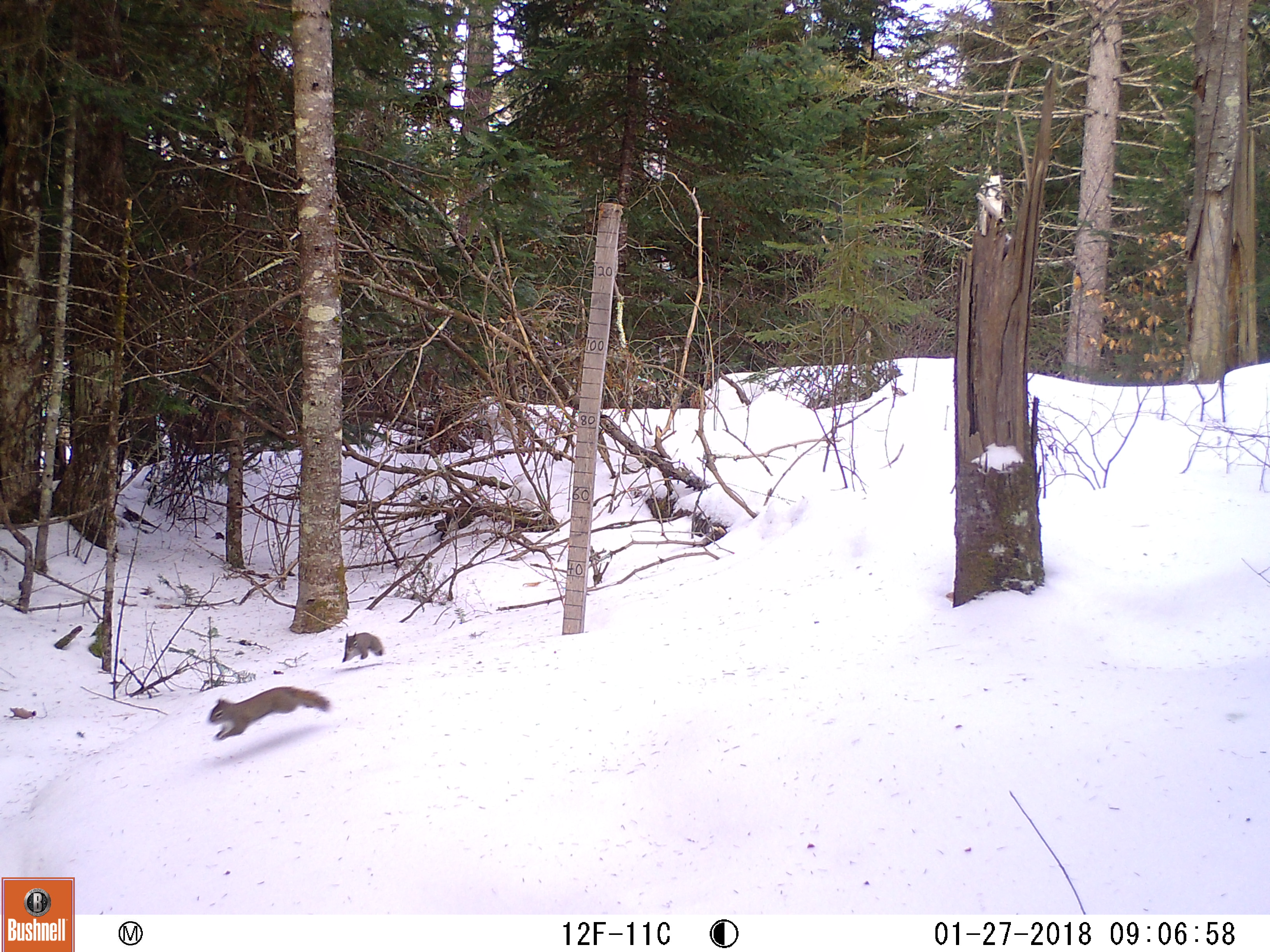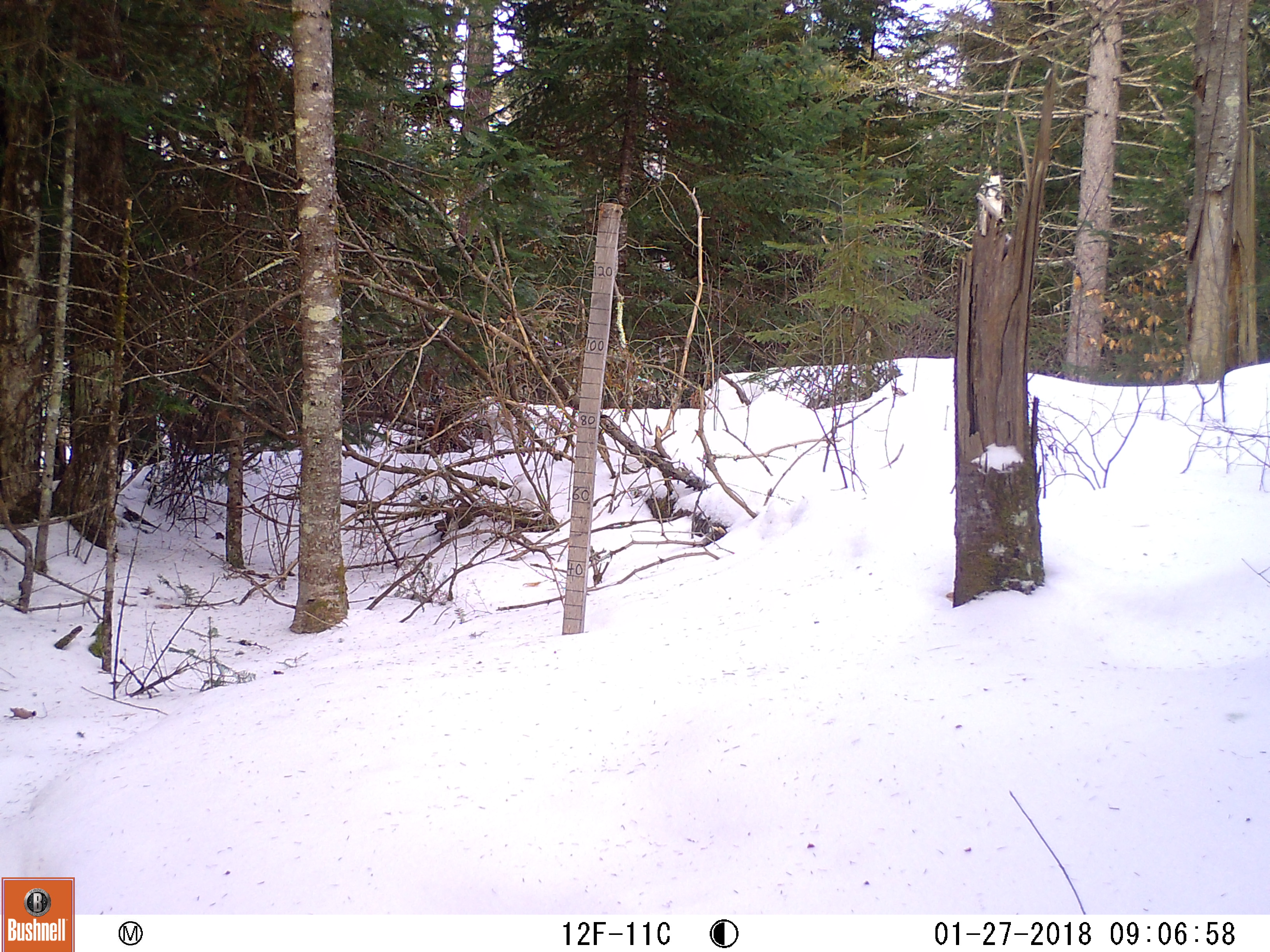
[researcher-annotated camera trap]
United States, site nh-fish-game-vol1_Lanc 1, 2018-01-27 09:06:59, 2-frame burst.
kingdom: Animalia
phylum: Chordata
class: Mammalia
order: Rodentia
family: Sciuridae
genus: Tamiasciurus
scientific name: Tamiasciurus hudsonicus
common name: red squirrel